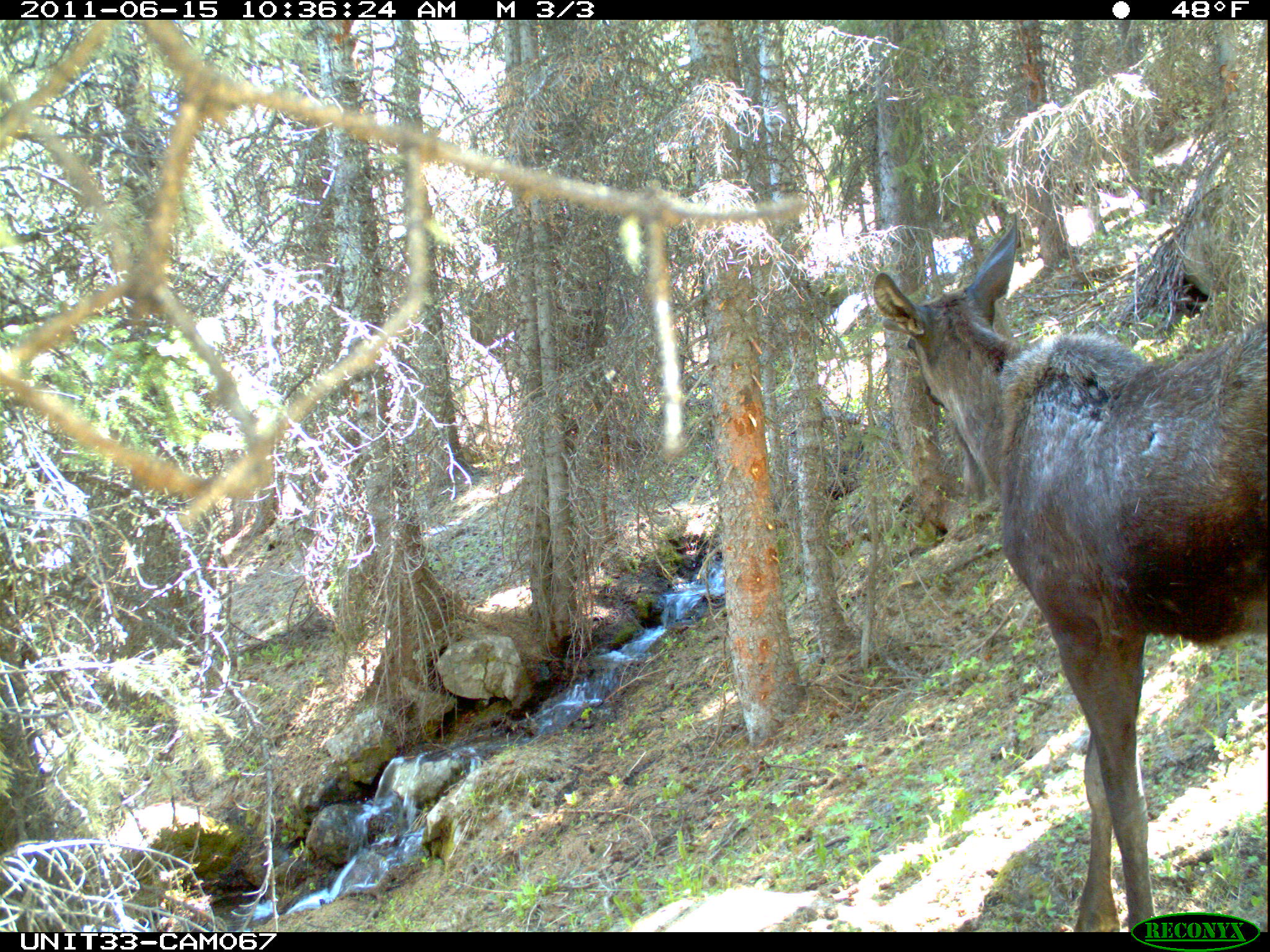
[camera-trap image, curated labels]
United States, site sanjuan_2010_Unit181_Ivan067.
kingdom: Animalia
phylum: Chordata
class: Mammalia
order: Artiodactyla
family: Cervidae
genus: Alces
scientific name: Alces alces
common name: moose